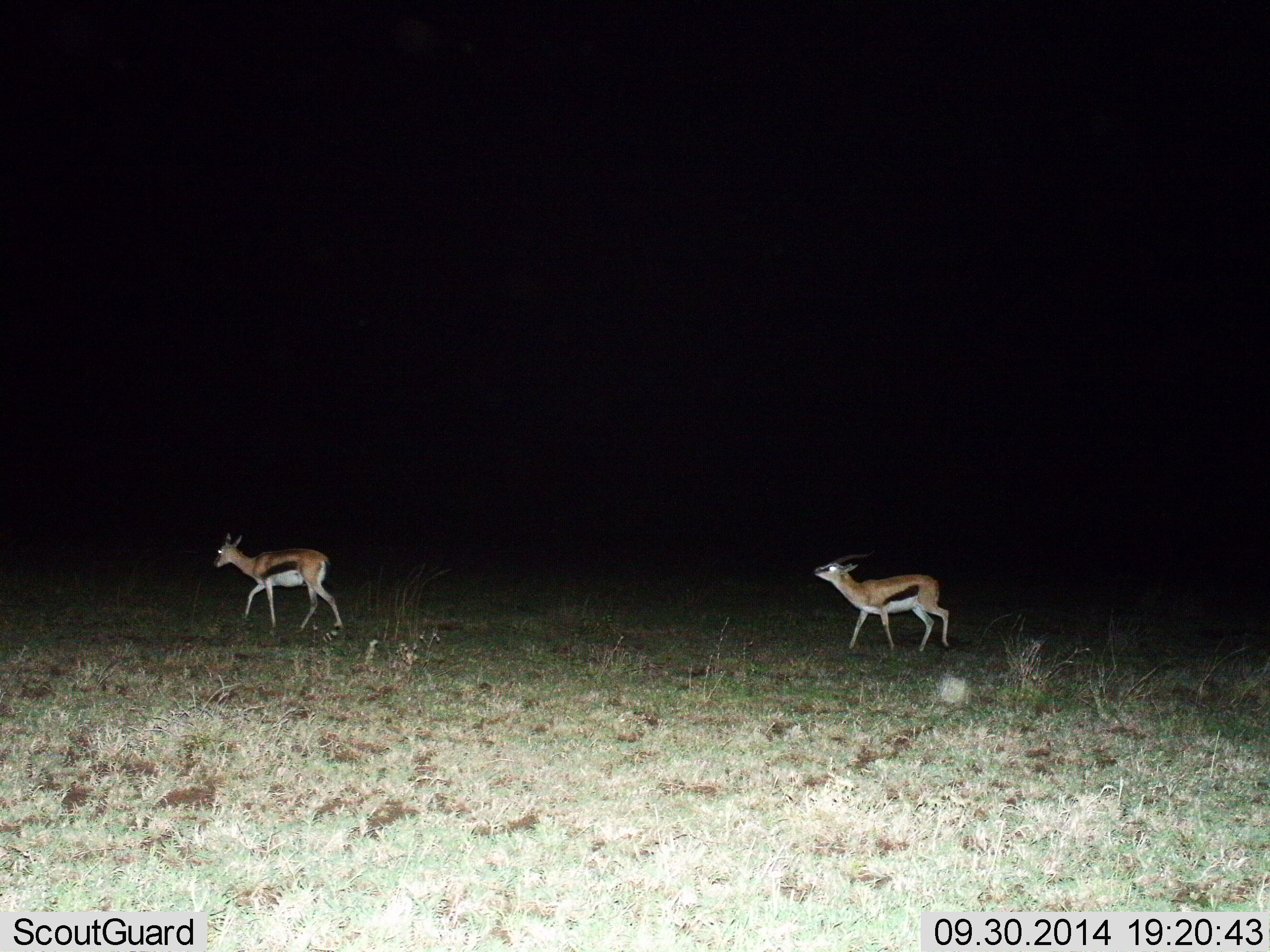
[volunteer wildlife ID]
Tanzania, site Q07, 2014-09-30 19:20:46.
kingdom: Animalia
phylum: Chordata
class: Mammalia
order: Artiodactyla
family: Bovidae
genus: Eudorcas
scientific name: Eudorcas thomsonii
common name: thomson's gazelle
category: gazellethomsons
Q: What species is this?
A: Gazellethomsons (thomson's gazelle) (Eudorcas thomsonii).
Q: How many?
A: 2.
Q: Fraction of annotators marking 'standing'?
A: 0%.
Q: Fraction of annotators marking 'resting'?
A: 0%.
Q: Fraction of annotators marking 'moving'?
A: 100%.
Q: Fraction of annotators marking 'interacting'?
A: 10%.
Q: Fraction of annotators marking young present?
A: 0%.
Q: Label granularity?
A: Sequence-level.